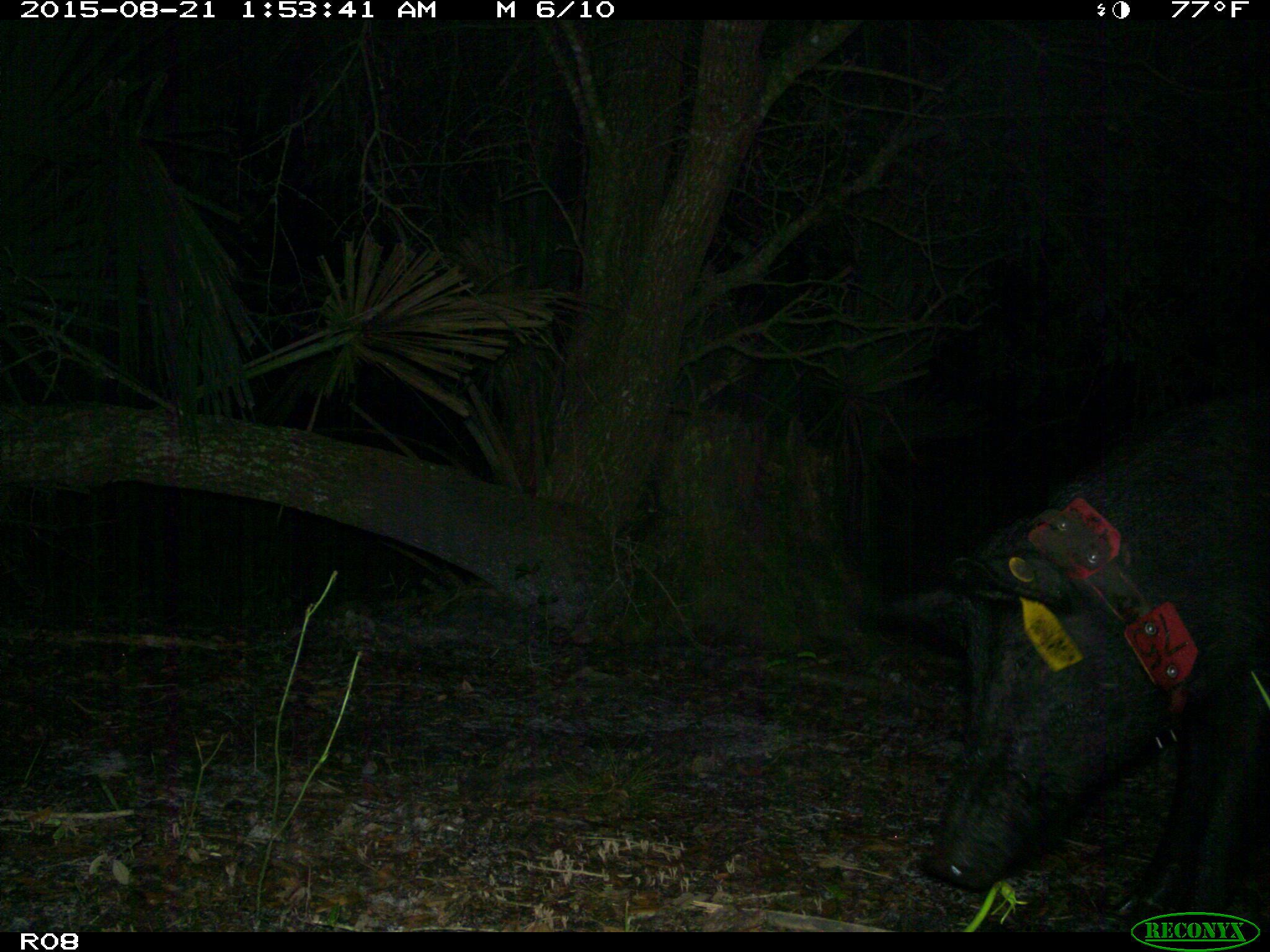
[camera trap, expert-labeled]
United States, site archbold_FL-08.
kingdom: Animalia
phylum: Chordata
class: Mammalia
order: Artiodactyla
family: Suidae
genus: Sus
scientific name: Sus scrofa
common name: wild boar